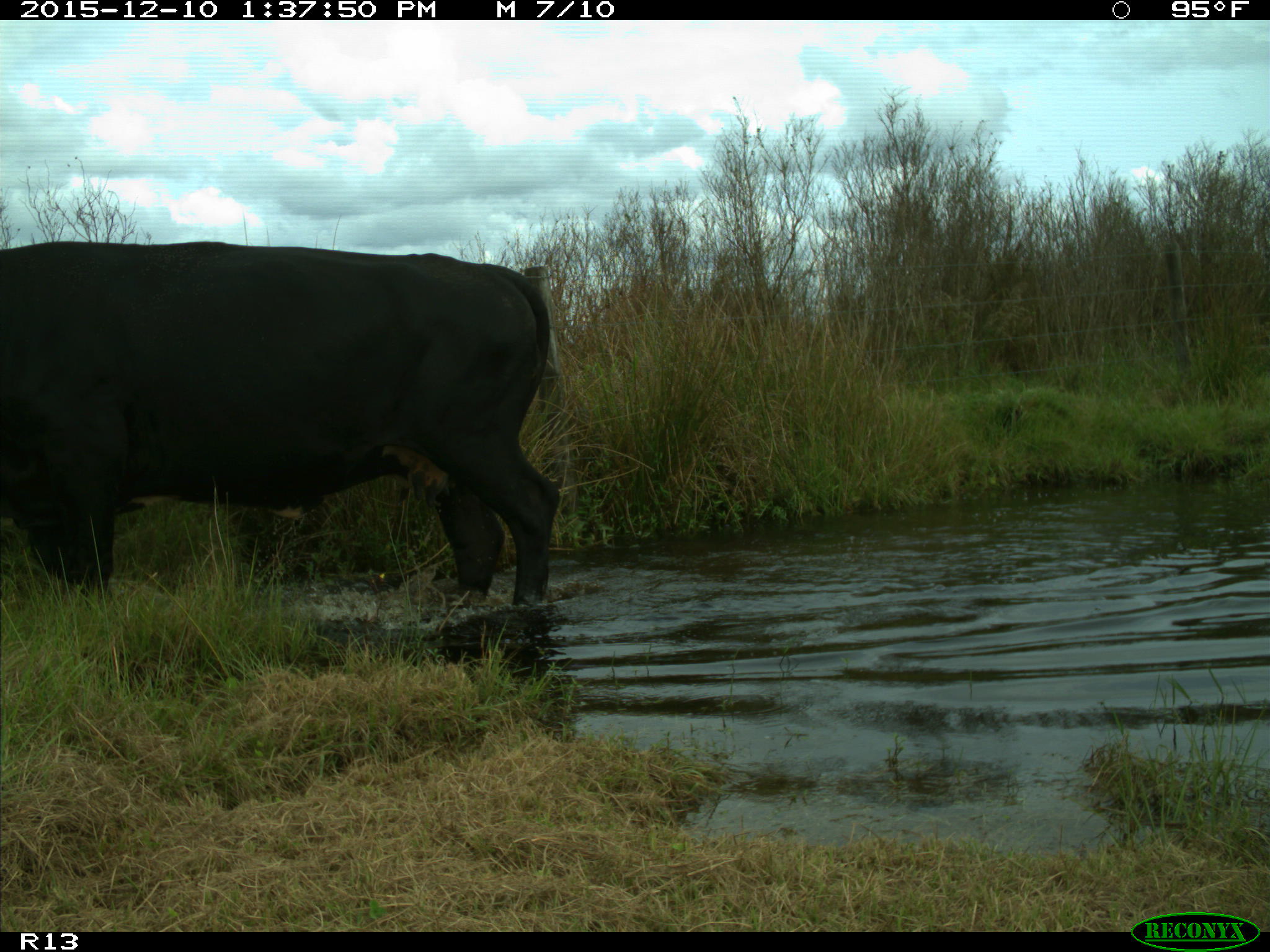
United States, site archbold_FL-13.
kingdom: Animalia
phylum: Chordata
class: Mammalia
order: Artiodactyla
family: Bovidae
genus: Bos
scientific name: Bos taurus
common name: domestic cow